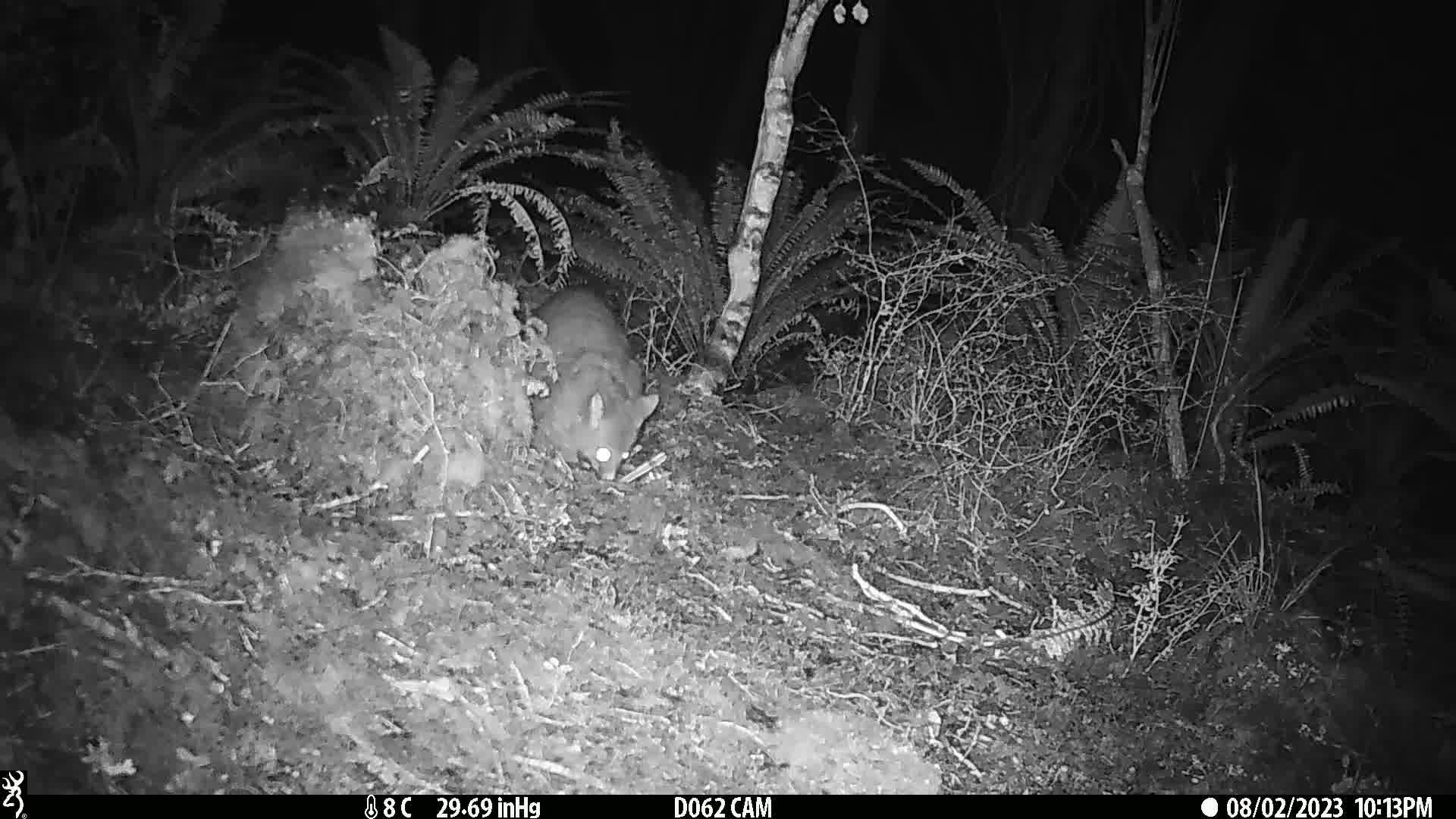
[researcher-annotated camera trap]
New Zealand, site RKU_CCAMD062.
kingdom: Animalia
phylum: Chordata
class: Mammalia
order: Diprotodontia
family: Phalangeridae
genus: Trichosurus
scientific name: Trichosurus vulpecula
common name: common brushtail possum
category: possum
Possum (common brushtail possum) (Trichosurus vulpecula).